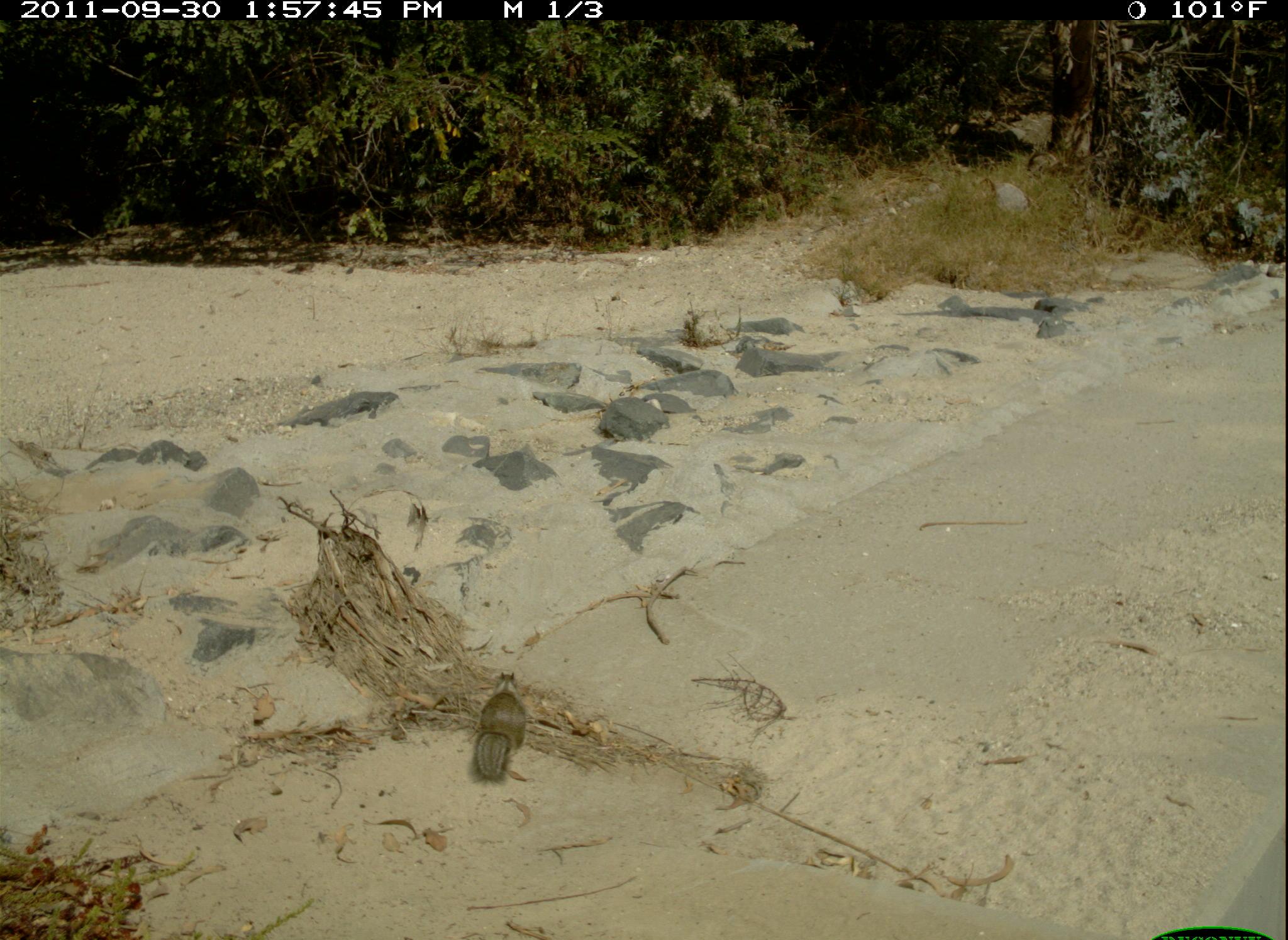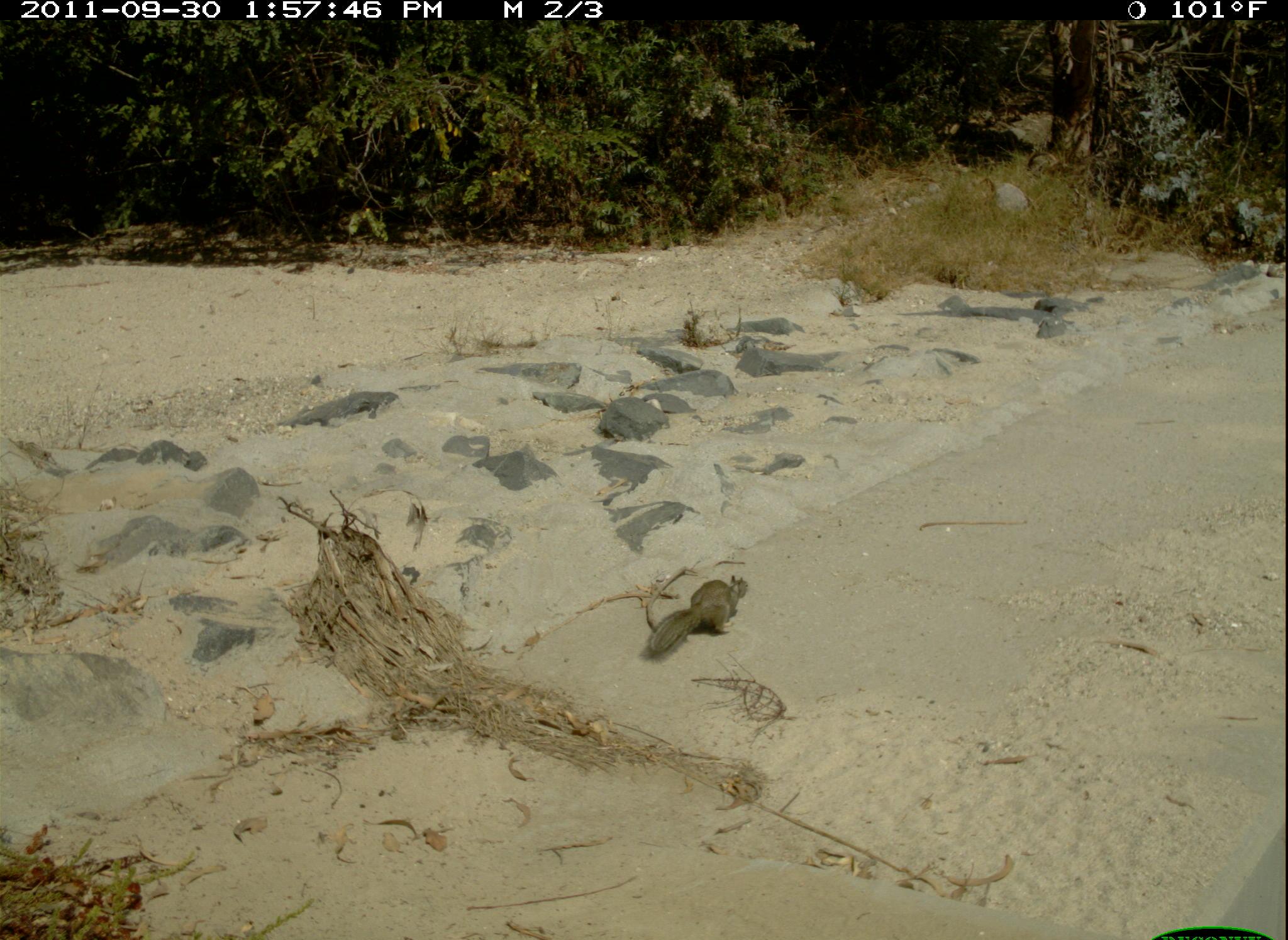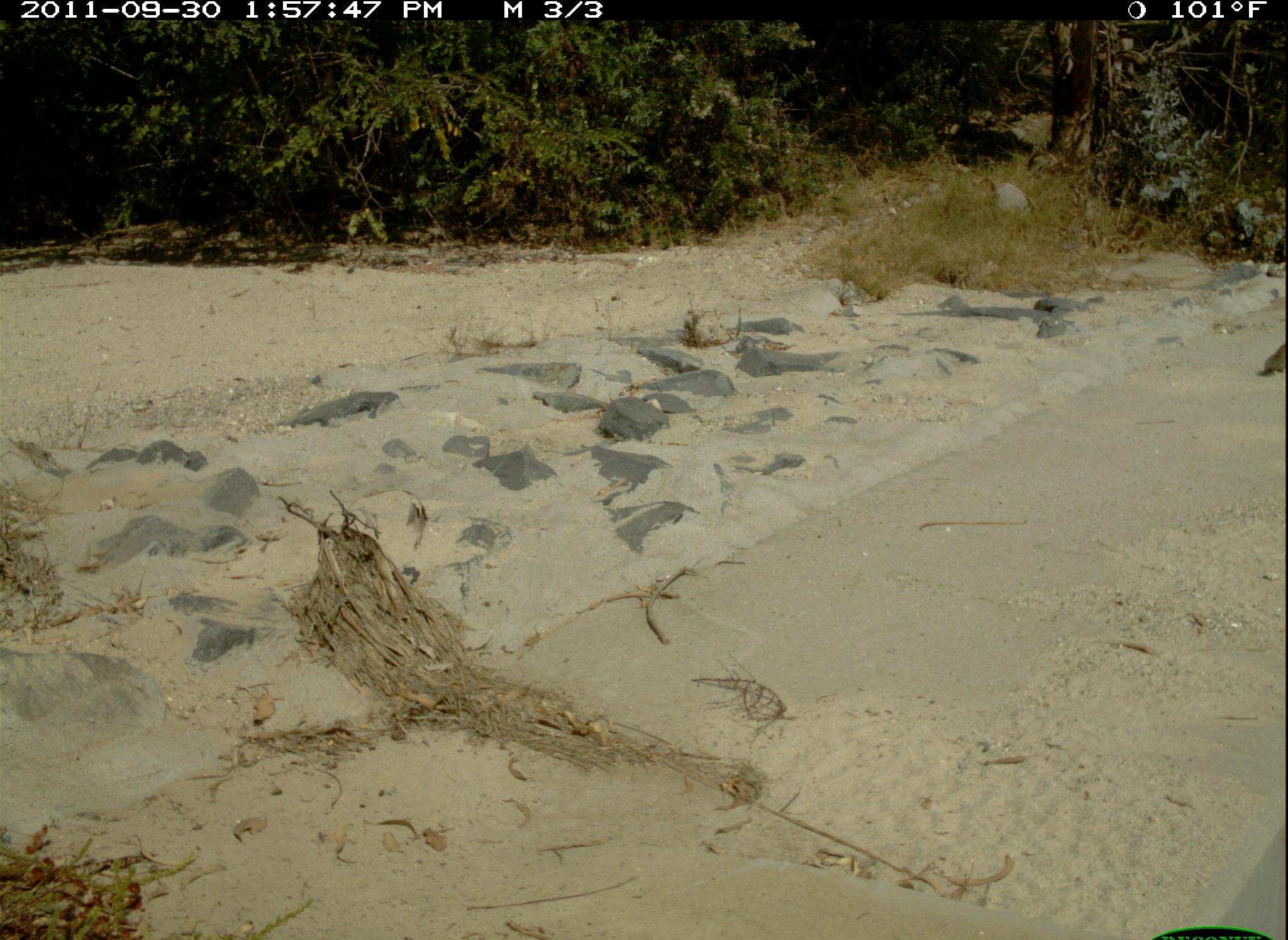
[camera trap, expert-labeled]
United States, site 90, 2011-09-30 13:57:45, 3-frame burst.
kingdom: Animalia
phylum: Chordata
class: Mammalia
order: Rodentia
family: Sciuridae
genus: Sciurus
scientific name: Sciurus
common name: squirrel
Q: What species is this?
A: Squirrel (Sciurus).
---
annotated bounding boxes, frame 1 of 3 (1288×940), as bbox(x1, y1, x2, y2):
squirrel: bbox(460, 660, 533, 792)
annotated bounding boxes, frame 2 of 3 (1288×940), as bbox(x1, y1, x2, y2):
squirrel: bbox(633, 564, 770, 664)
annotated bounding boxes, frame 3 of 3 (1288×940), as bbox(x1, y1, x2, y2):
squirrel: bbox(1254, 325, 1286, 379)